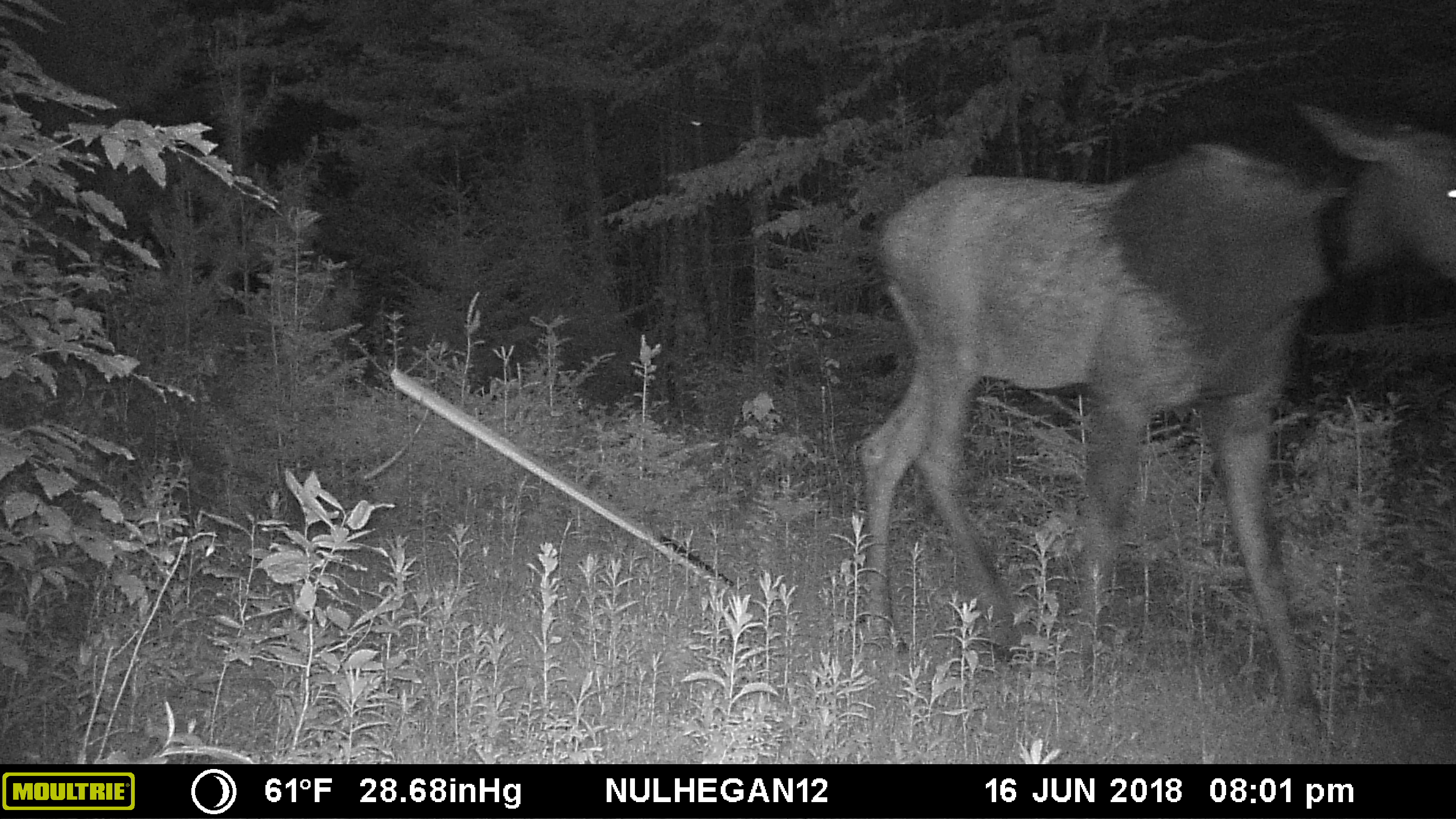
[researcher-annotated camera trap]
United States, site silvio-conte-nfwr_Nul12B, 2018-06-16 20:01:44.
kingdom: Animalia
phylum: Chordata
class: Mammalia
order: Artiodactyla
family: Cervidae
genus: Alces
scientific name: Alces alces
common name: moose